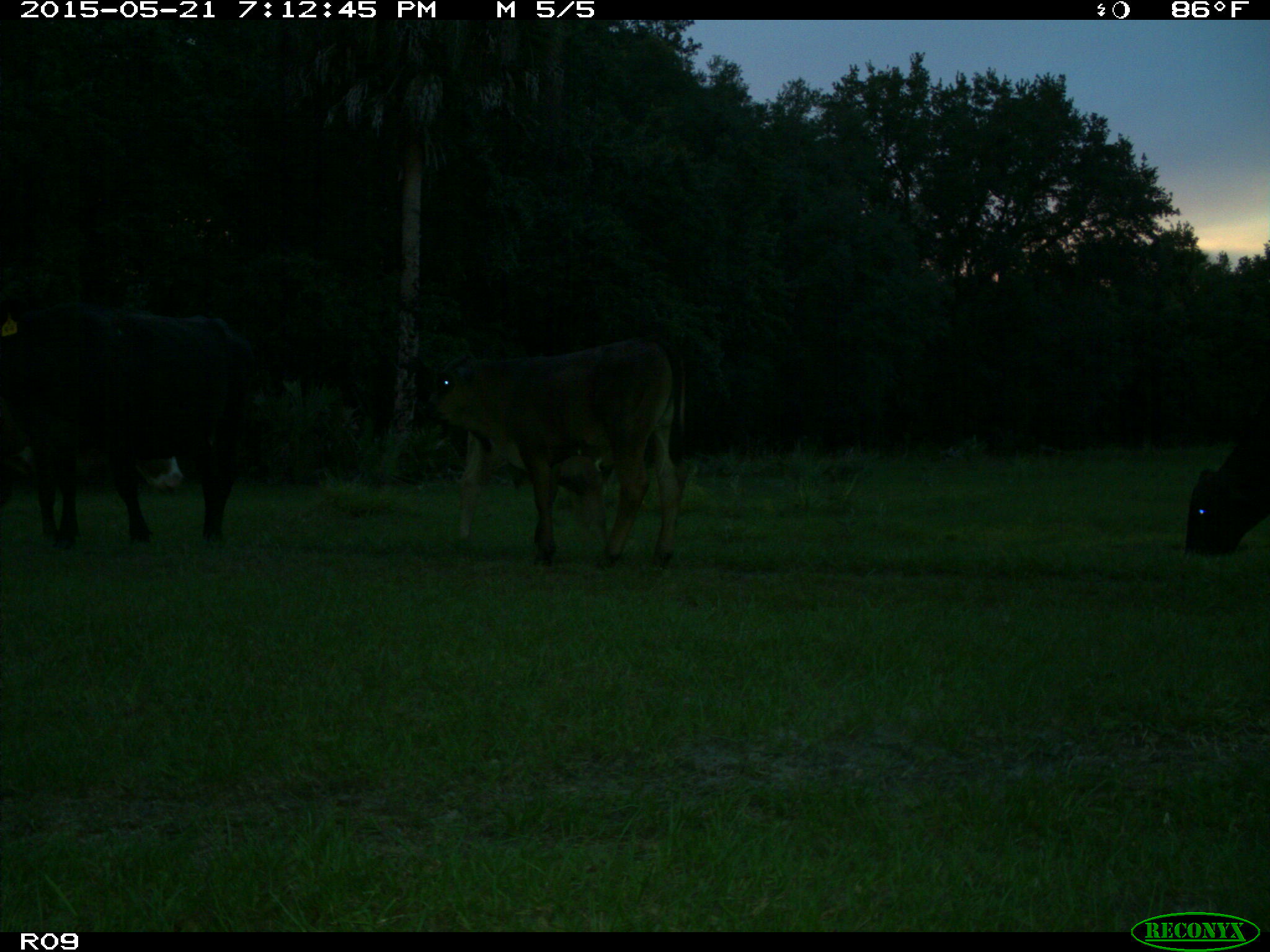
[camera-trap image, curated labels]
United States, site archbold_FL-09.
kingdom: Animalia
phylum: Chordata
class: Mammalia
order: Artiodactyla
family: Bovidae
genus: Bos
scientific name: Bos taurus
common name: domestic cow